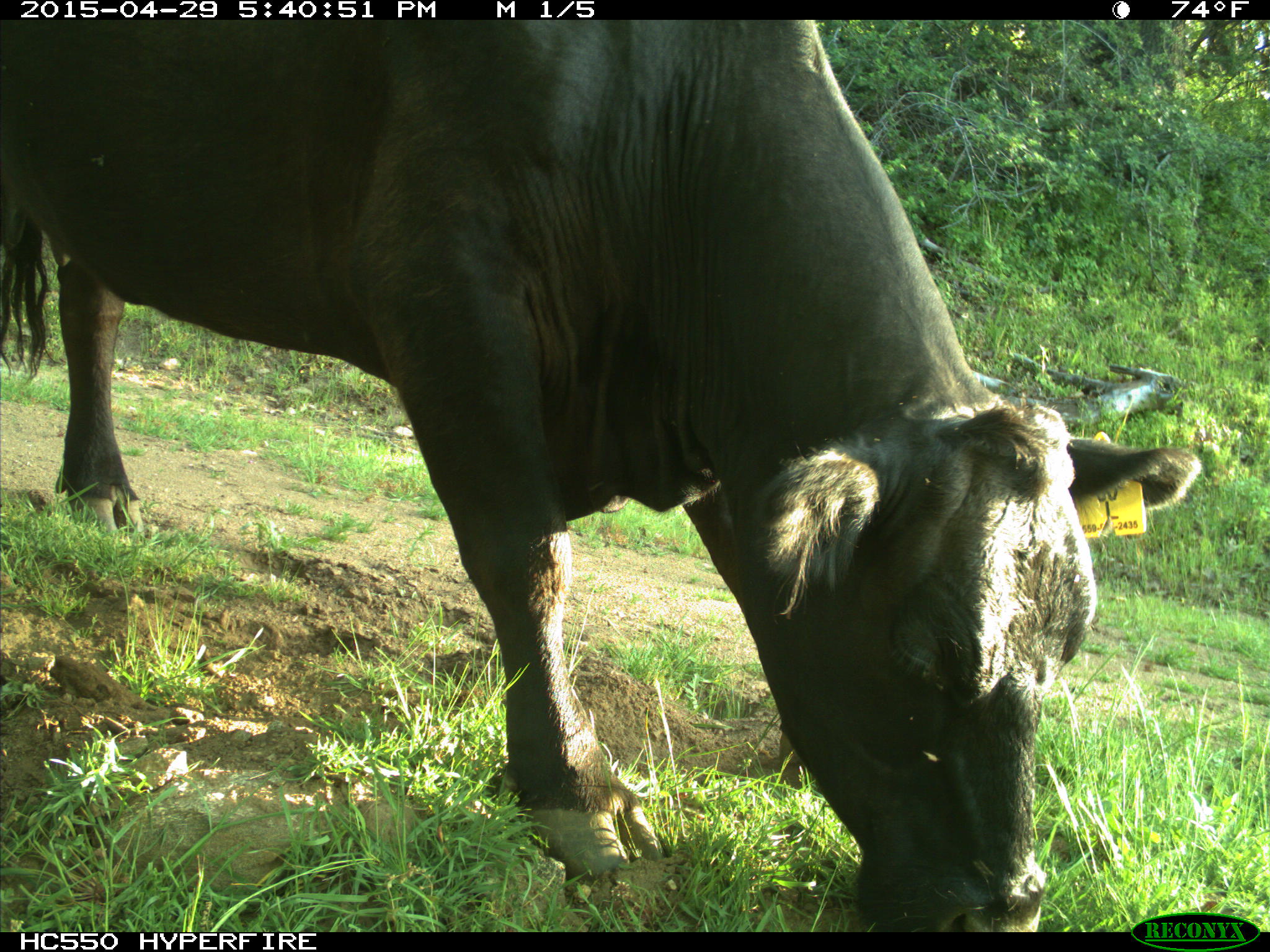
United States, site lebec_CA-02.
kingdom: Animalia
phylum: Chordata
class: Mammalia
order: Artiodactyla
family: Bovidae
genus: Bos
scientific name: Bos taurus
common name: domestic cow